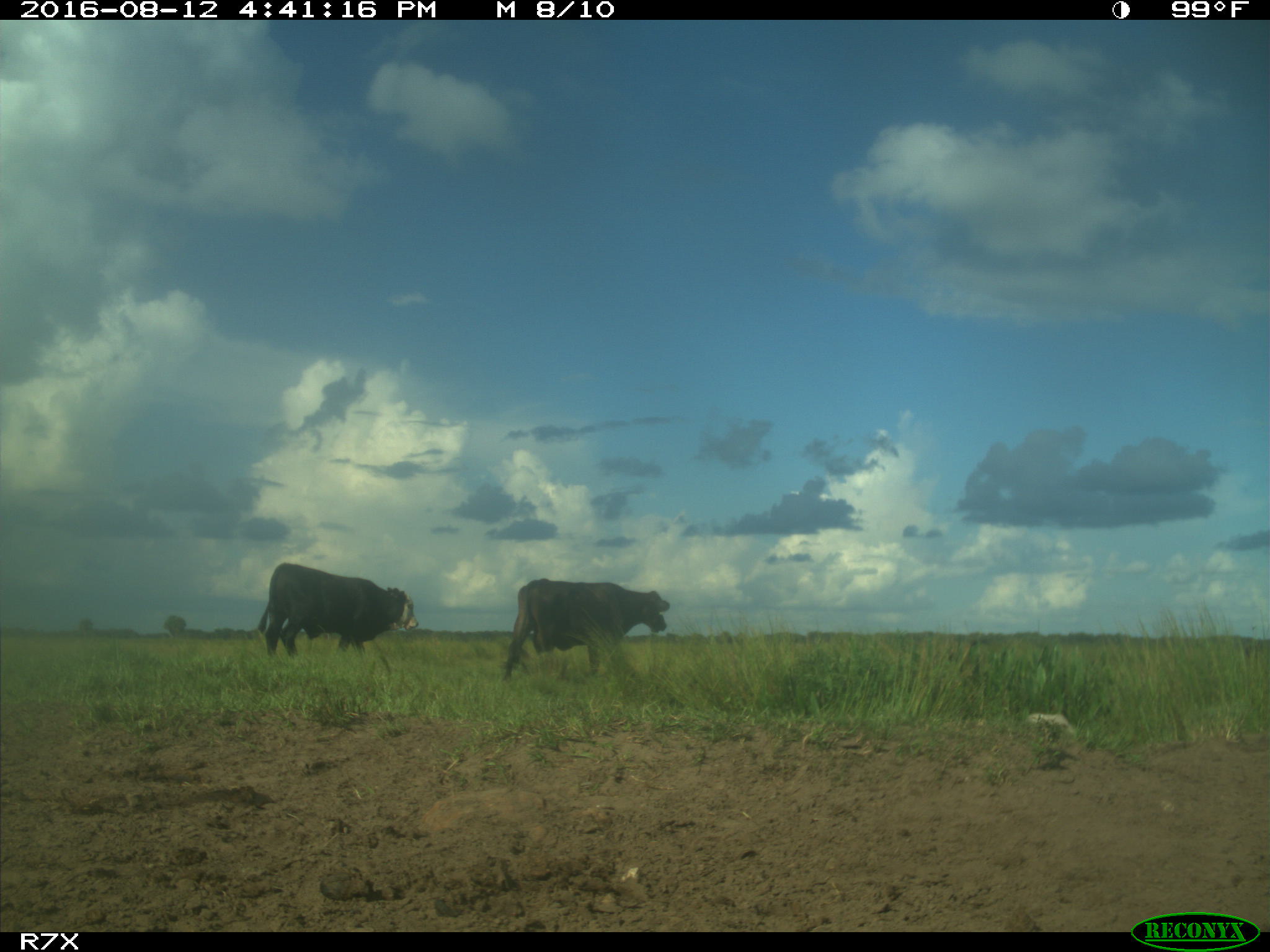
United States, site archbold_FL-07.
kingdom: Animalia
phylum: Chordata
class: Mammalia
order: Artiodactyla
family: Bovidae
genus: Bos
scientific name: Bos taurus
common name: domestic cow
Bos taurus (domestic cow).